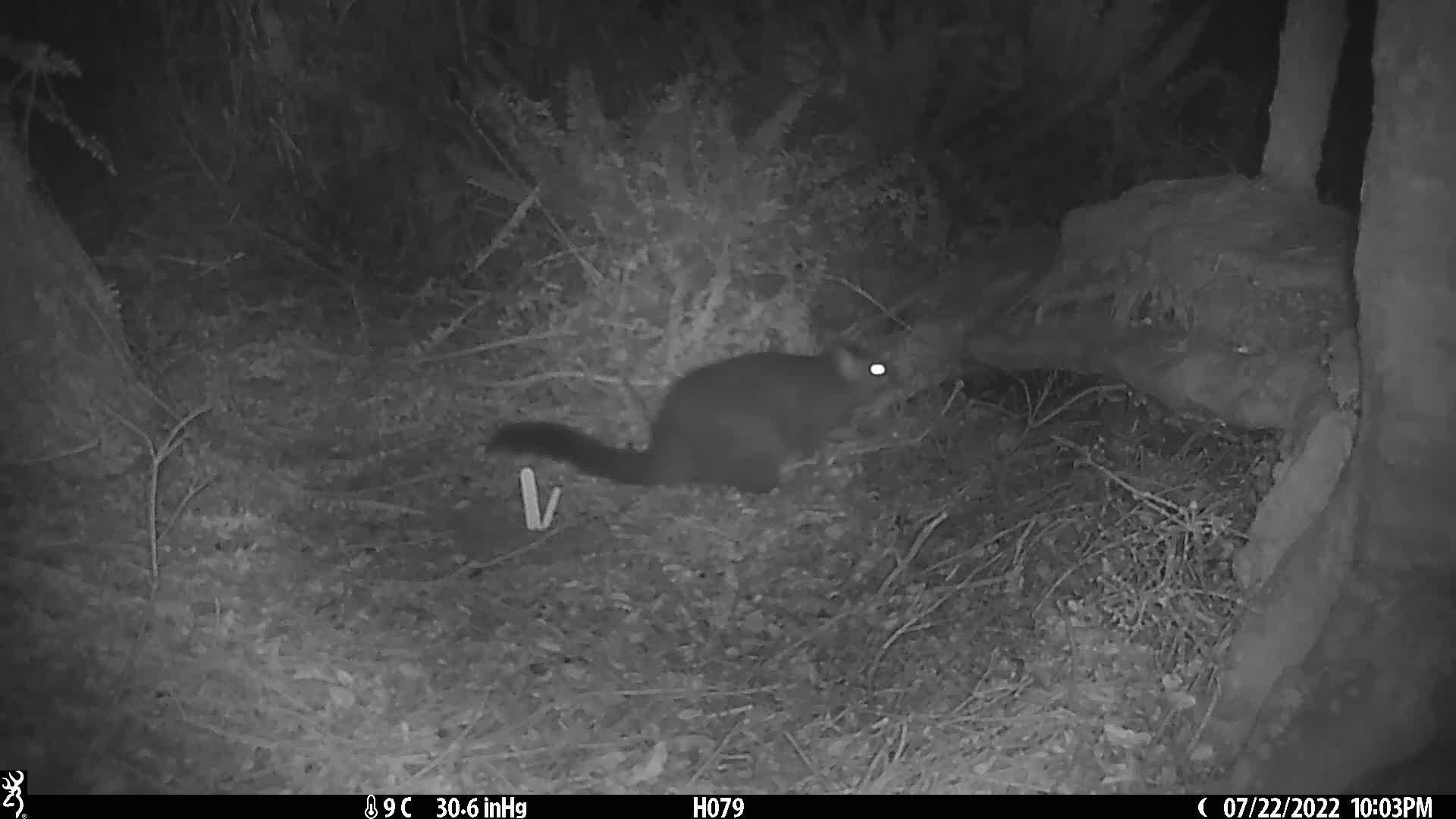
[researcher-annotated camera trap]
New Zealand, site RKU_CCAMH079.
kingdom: Animalia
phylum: Chordata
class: Mammalia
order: Diprotodontia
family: Phalangeridae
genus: Trichosurus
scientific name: Trichosurus vulpecula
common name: common brushtail possum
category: possum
Possum (common brushtail possum) (Trichosurus vulpecula).